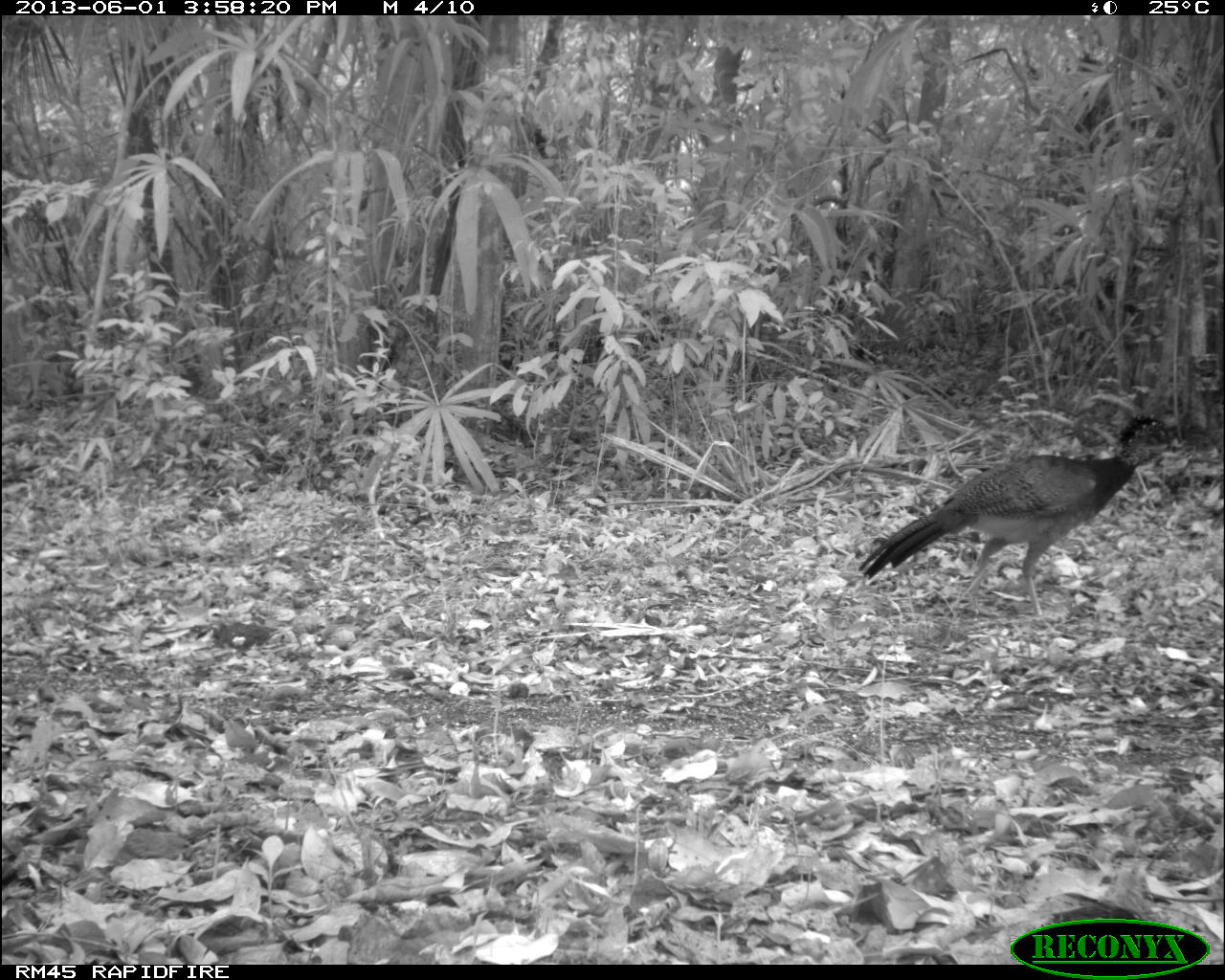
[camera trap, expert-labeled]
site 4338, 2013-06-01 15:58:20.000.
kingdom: Animalia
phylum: Chordata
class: Aves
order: Galliformes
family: Cracidae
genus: Crax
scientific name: Crax rubra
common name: great curassow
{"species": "Crax rubra (great curassow)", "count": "2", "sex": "female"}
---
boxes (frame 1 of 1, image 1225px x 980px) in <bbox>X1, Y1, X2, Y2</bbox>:
crax rubra: <bbox>858, 412, 1183, 616</bbox>